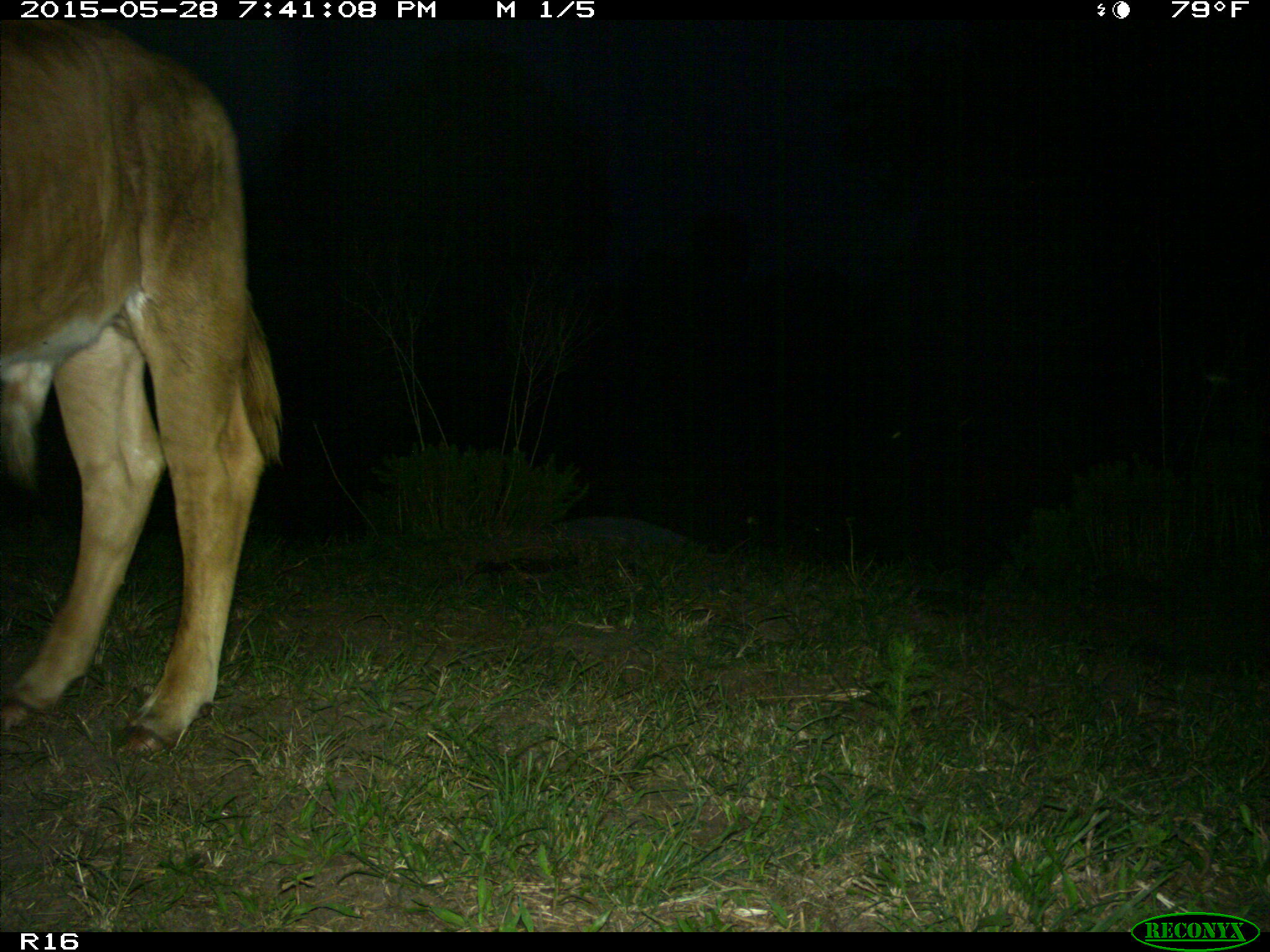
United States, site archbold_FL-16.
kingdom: Animalia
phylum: Chordata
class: Mammalia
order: Artiodactyla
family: Bovidae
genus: Bos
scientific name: Bos taurus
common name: domestic cow